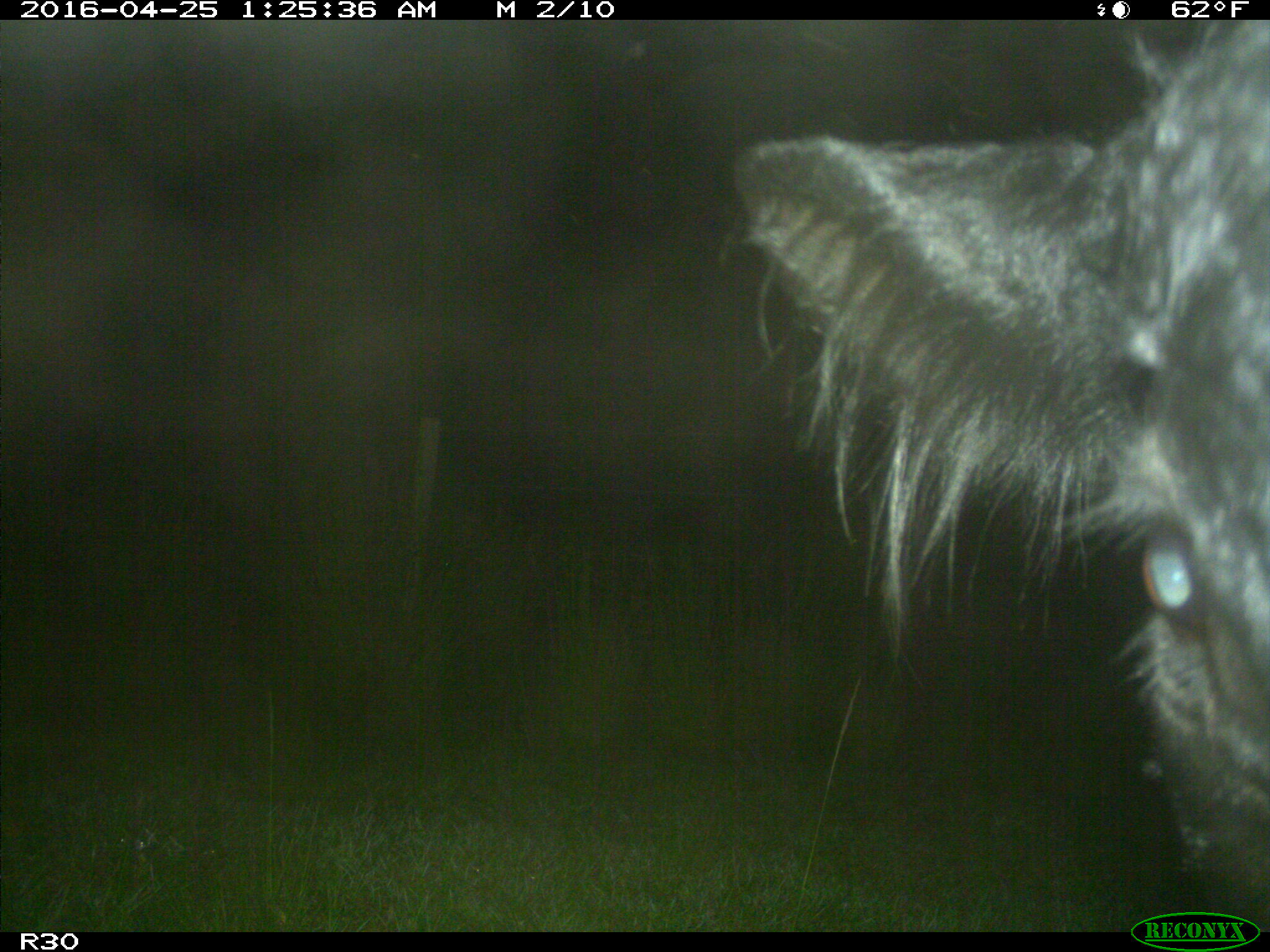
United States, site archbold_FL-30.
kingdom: Animalia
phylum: Chordata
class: Mammalia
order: Artiodactyla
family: Bovidae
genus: Bos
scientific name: Bos taurus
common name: domestic cow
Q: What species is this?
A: Bos taurus (domestic cow).